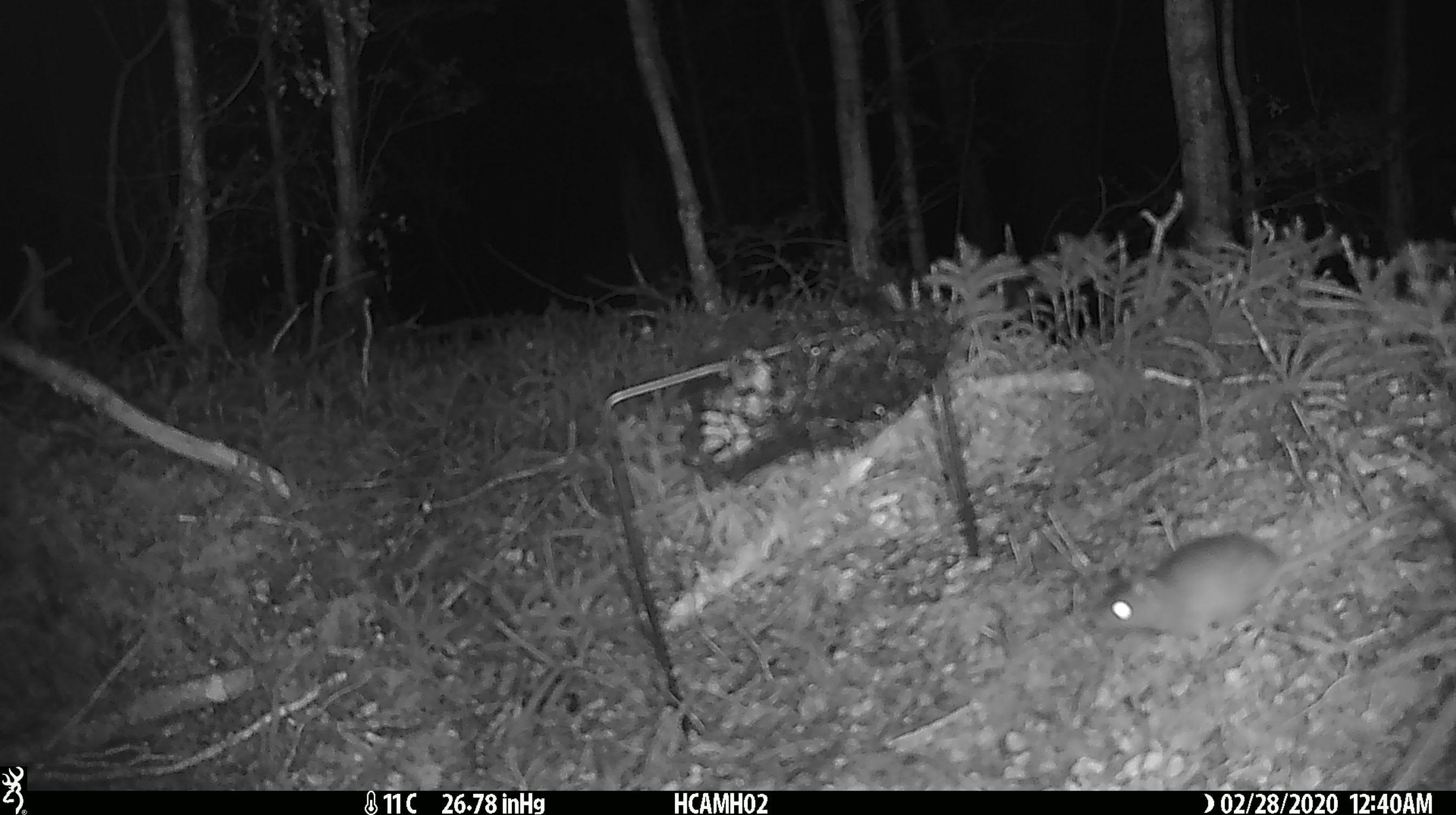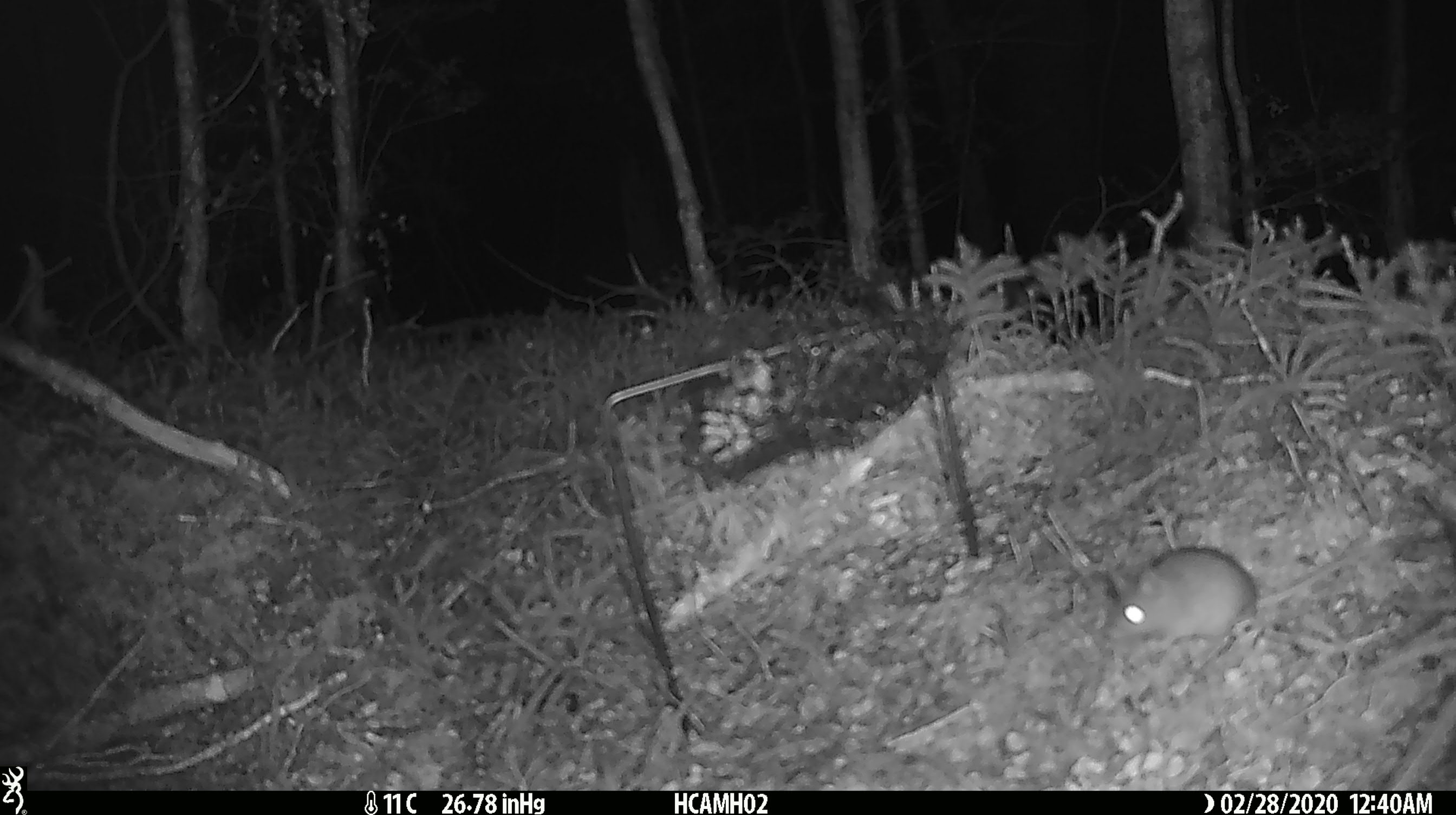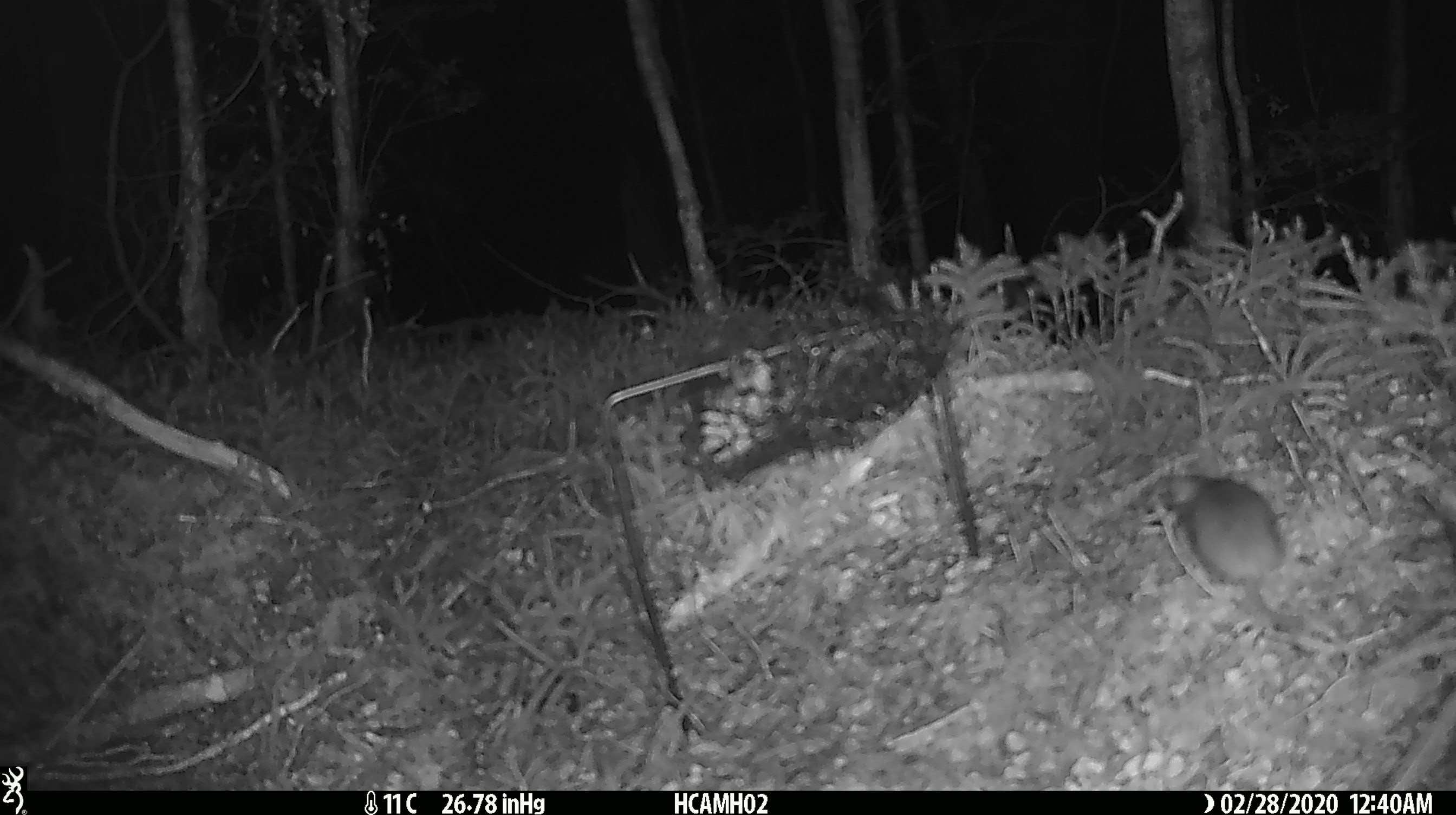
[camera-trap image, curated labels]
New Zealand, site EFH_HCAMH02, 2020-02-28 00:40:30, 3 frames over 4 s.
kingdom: Animalia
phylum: Chordata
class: Mammalia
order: Rodentia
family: Muridae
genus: Mus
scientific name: Mus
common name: mouse